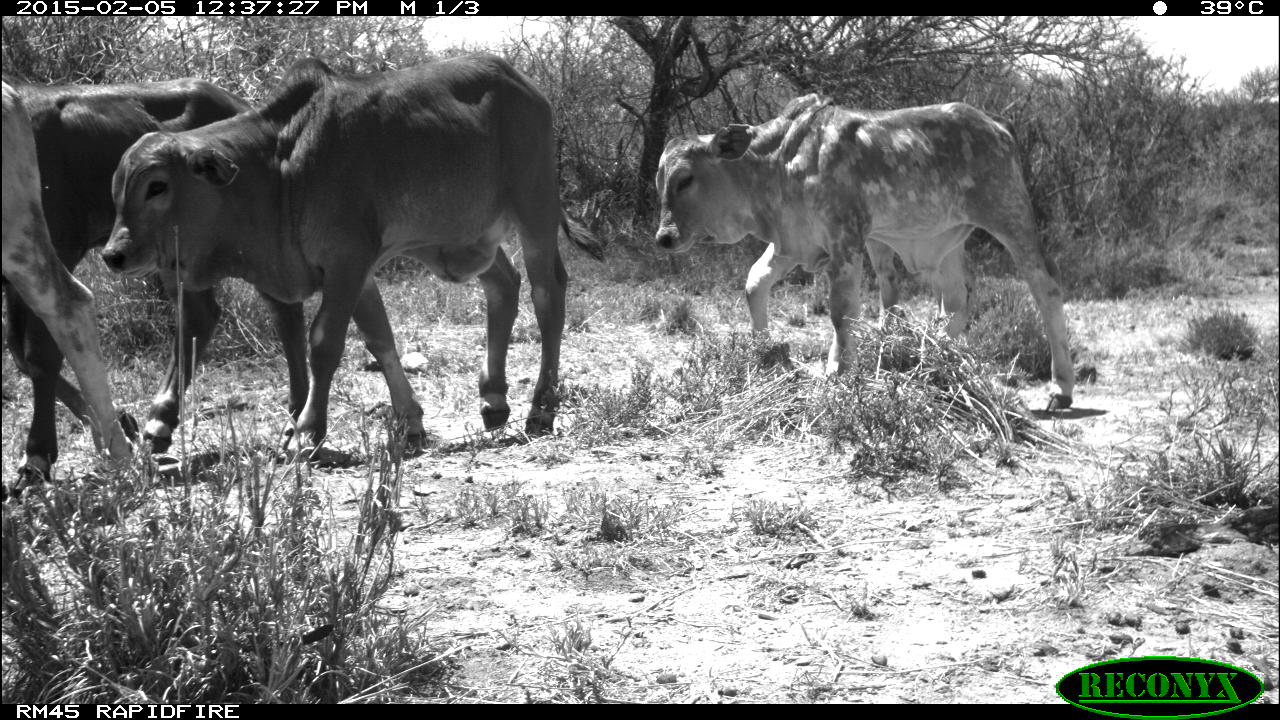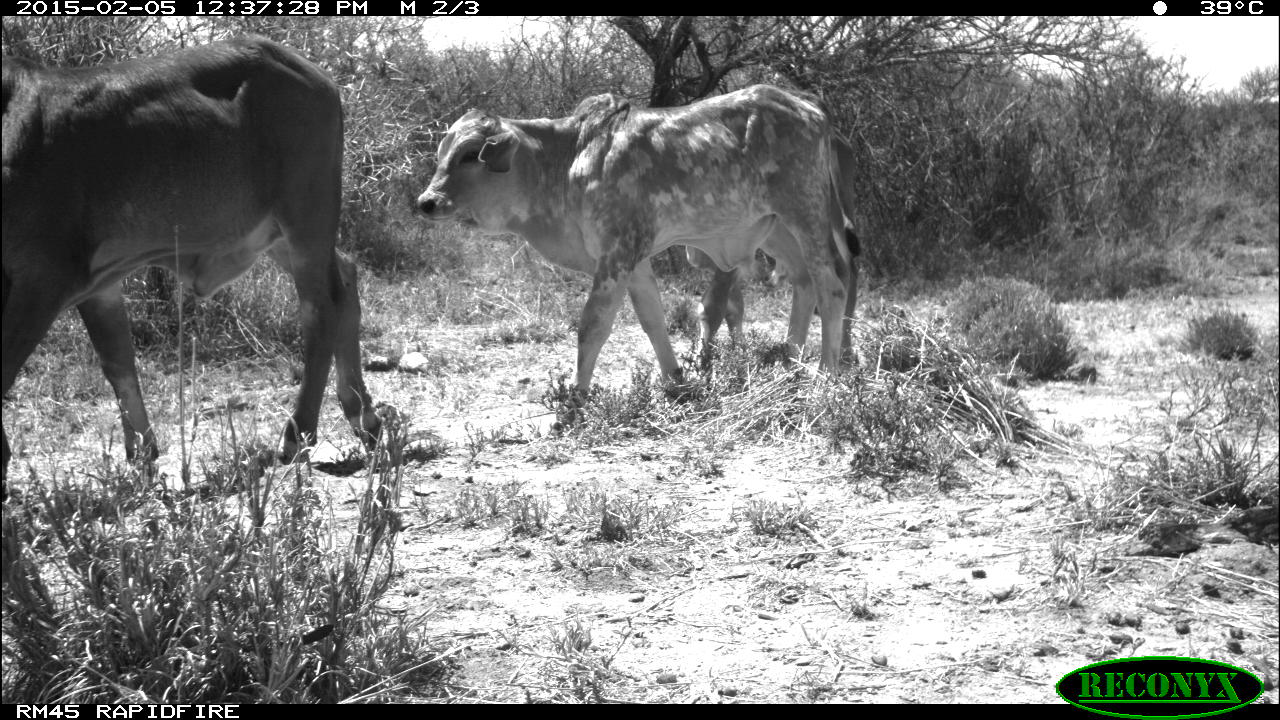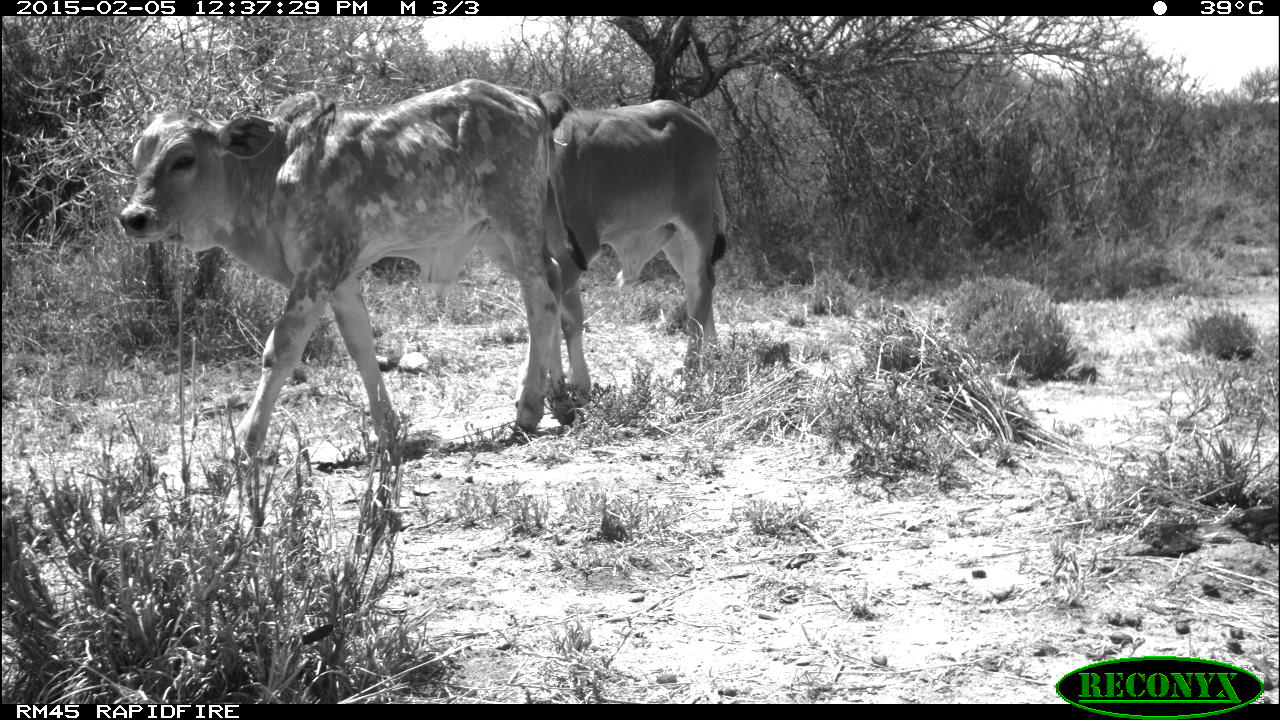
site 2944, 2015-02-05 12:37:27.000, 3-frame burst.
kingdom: Animalia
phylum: Chordata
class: Mammalia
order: Artiodactyla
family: Bovidae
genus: Bos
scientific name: Bos taurus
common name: domestic cattle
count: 4